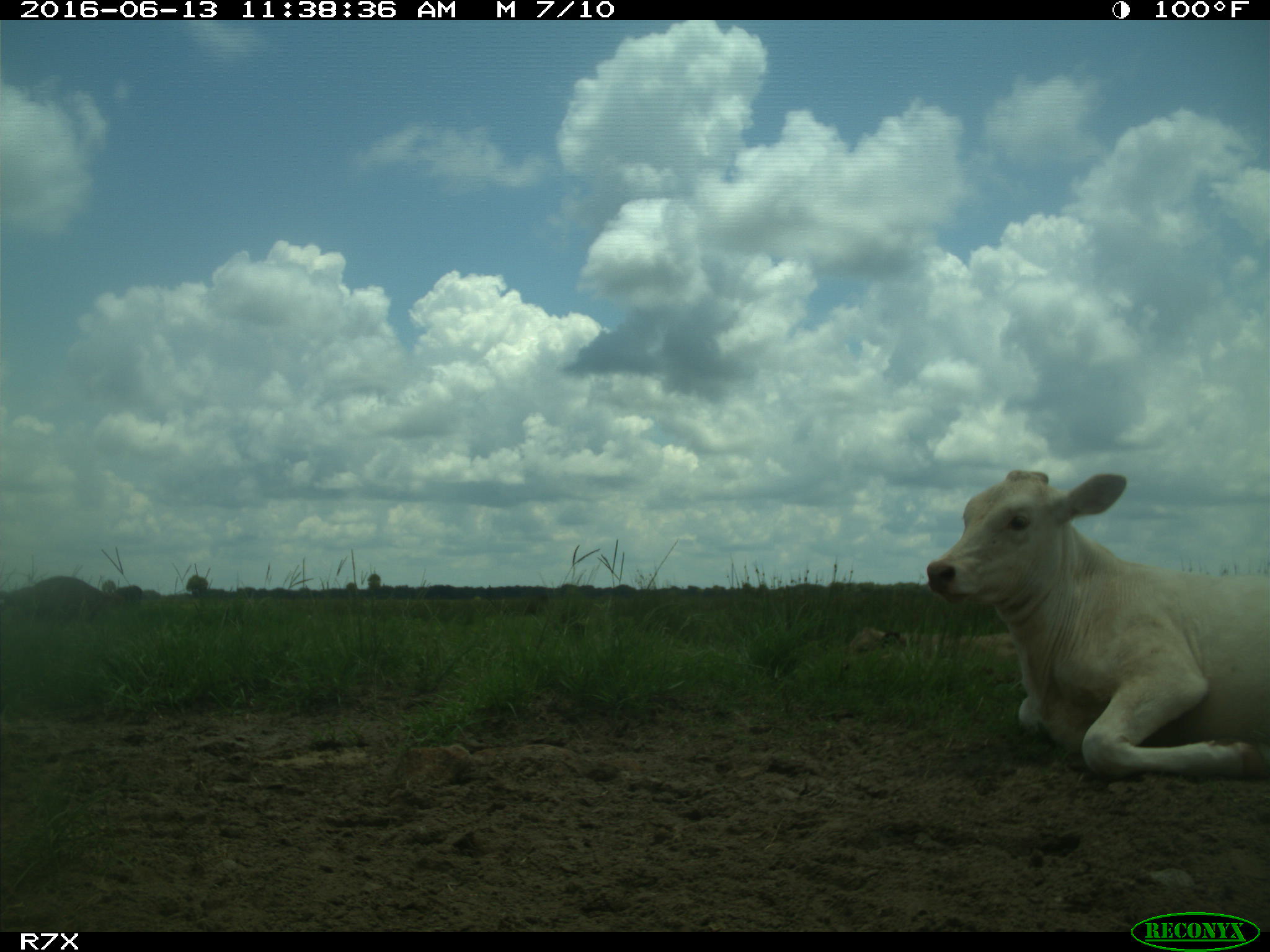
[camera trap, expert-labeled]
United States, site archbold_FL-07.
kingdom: Animalia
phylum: Chordata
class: Mammalia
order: Artiodactyla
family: Bovidae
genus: Bos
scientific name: Bos taurus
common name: domestic cow